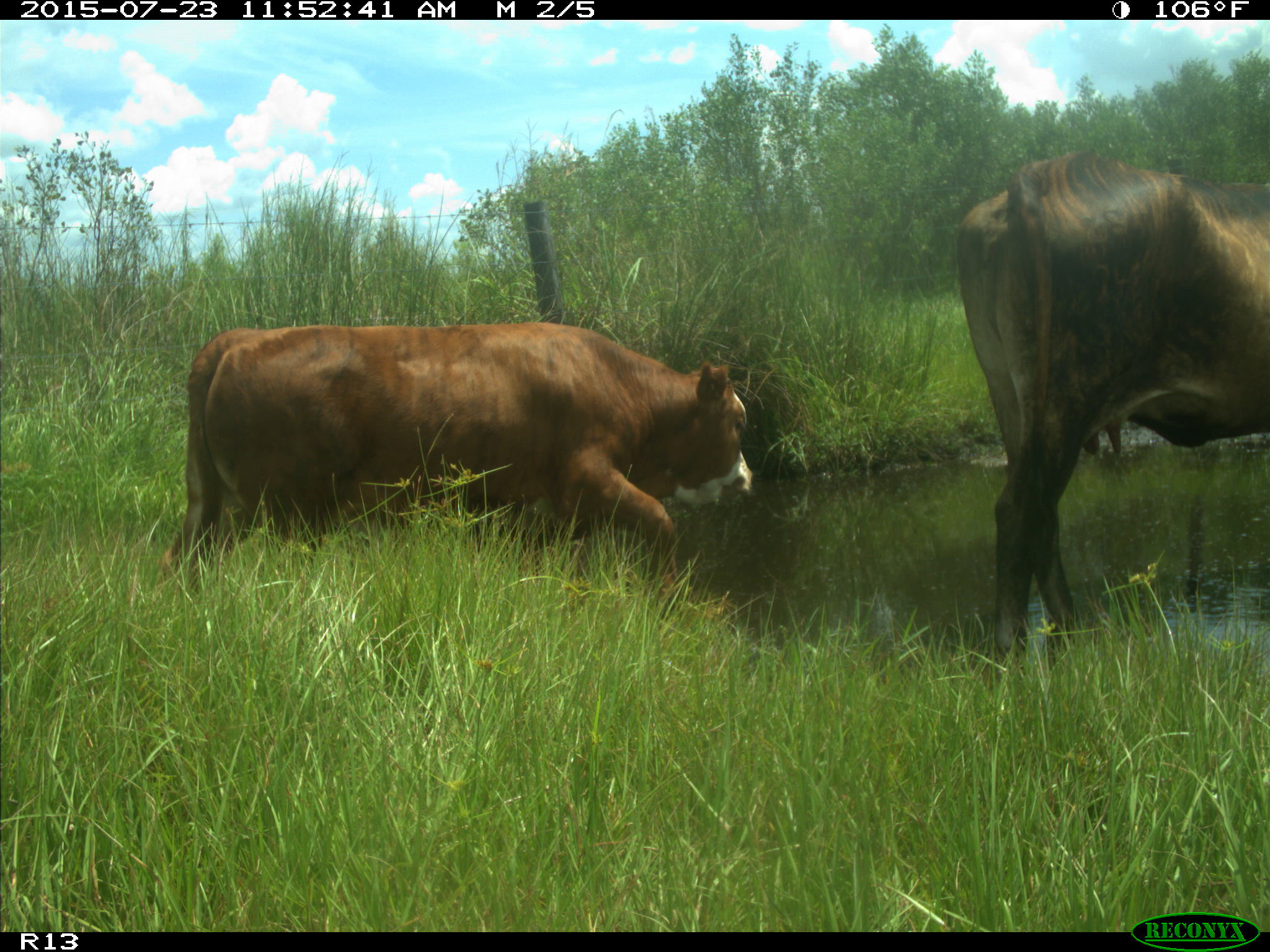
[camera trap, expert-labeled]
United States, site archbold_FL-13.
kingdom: Animalia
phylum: Chordata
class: Mammalia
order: Artiodactyla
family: Bovidae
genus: Bos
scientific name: Bos taurus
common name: domestic cow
Bos taurus (domestic cow).